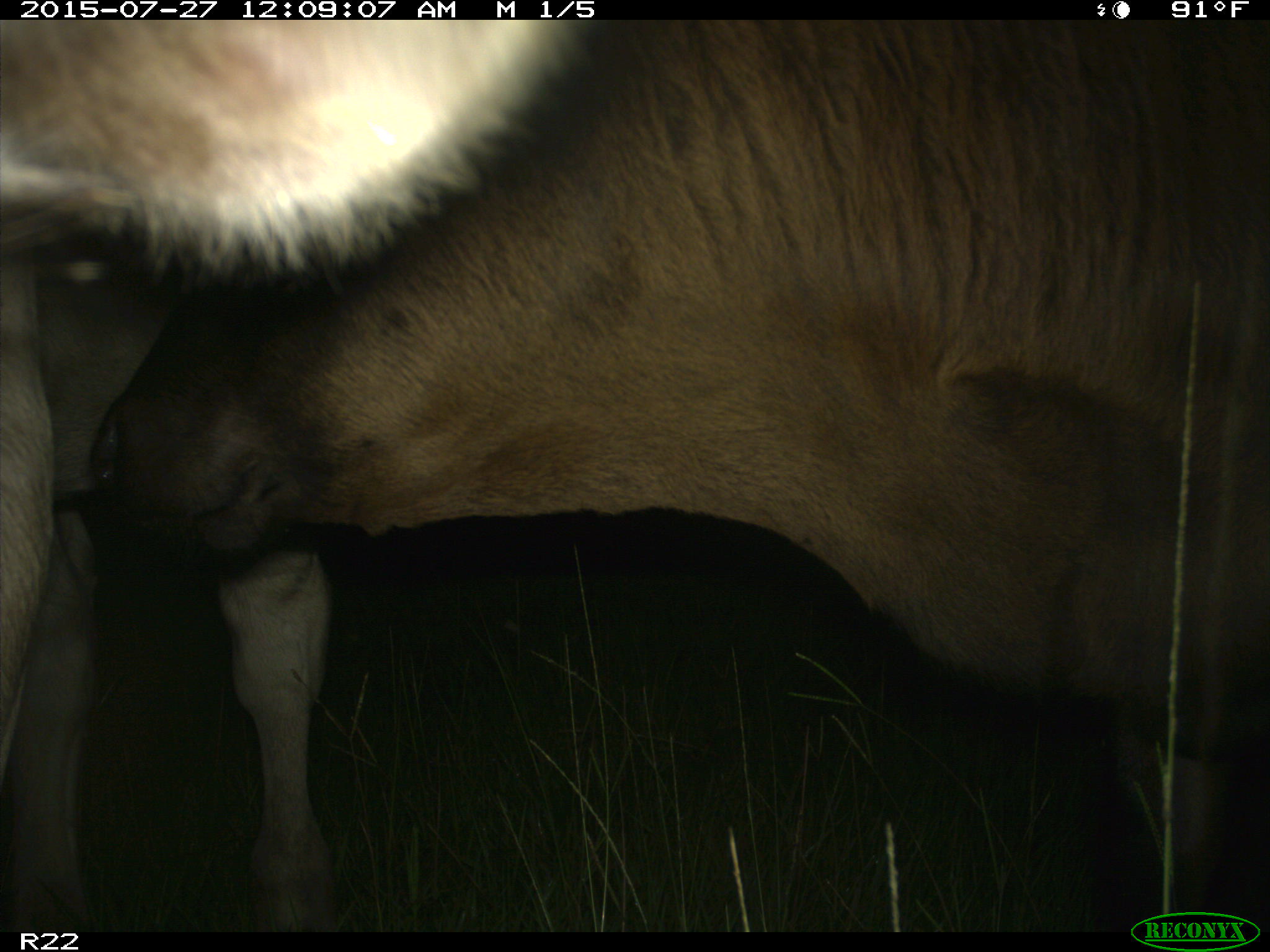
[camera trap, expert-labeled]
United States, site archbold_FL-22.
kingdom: Animalia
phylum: Chordata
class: Mammalia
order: Artiodactyla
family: Bovidae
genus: Bos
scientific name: Bos taurus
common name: domestic cow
Bos taurus (domestic cow).